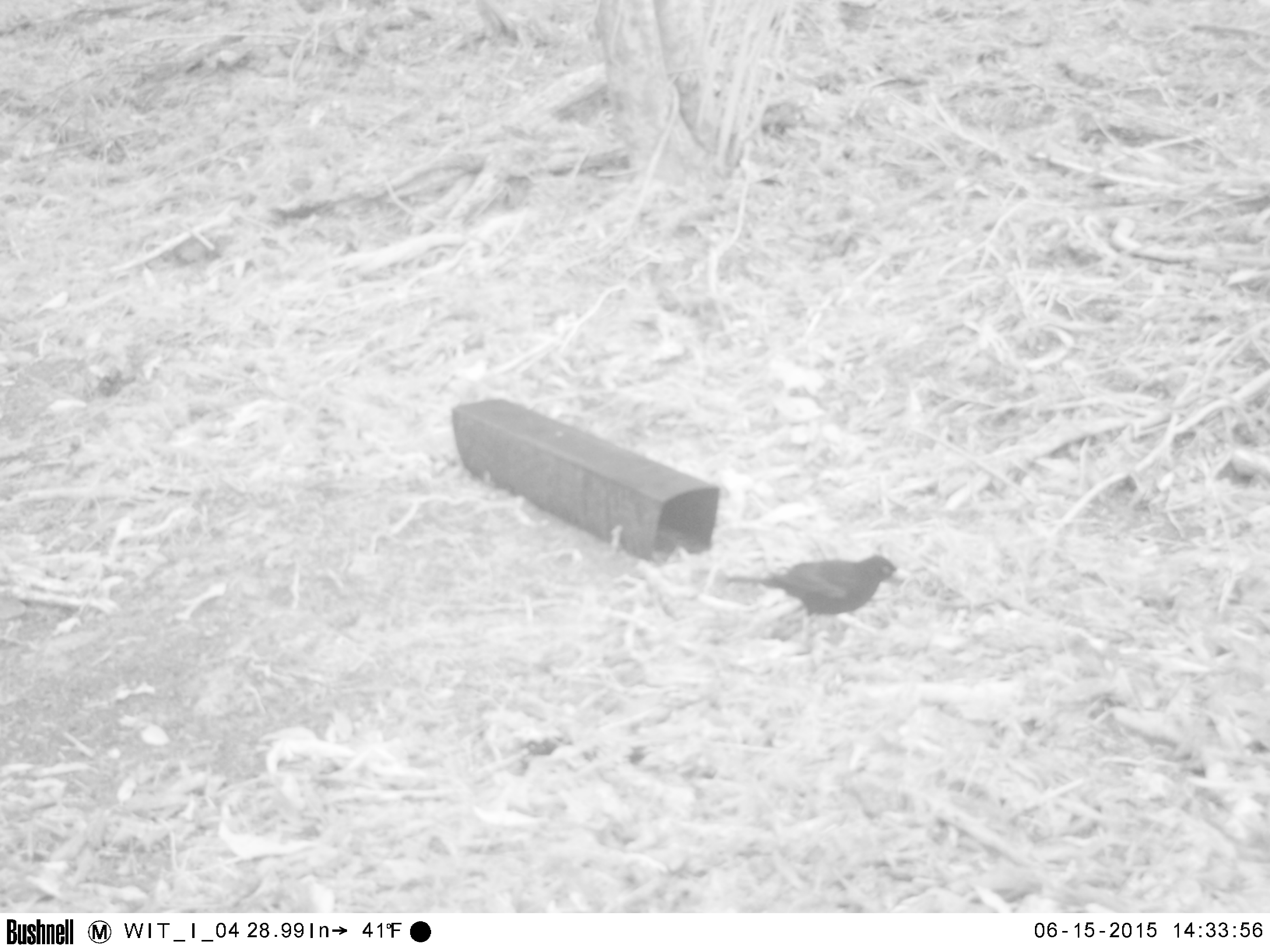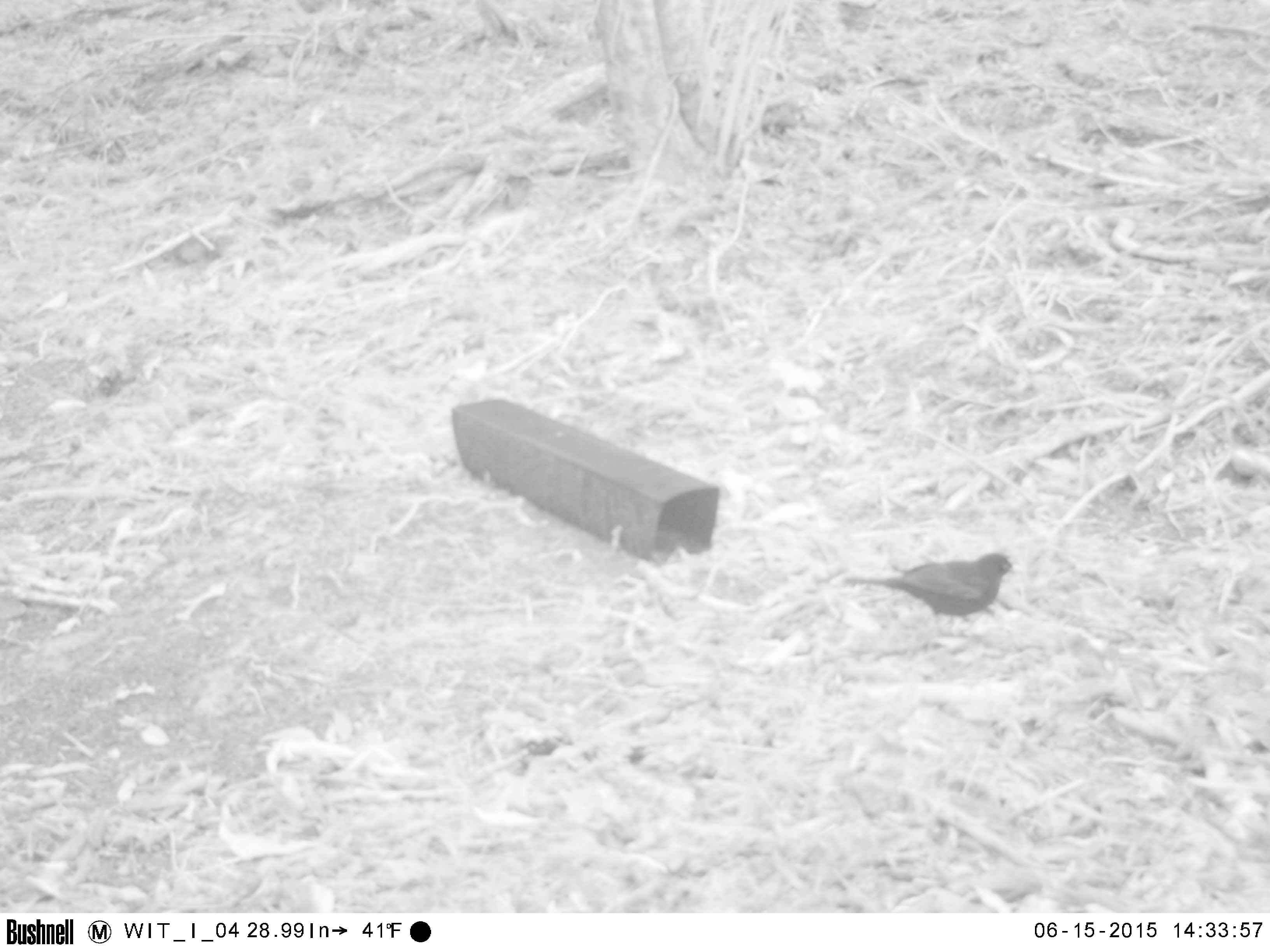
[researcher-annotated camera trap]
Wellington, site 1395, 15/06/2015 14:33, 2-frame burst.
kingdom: Animalia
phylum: Chordata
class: Aves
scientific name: Aves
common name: bird